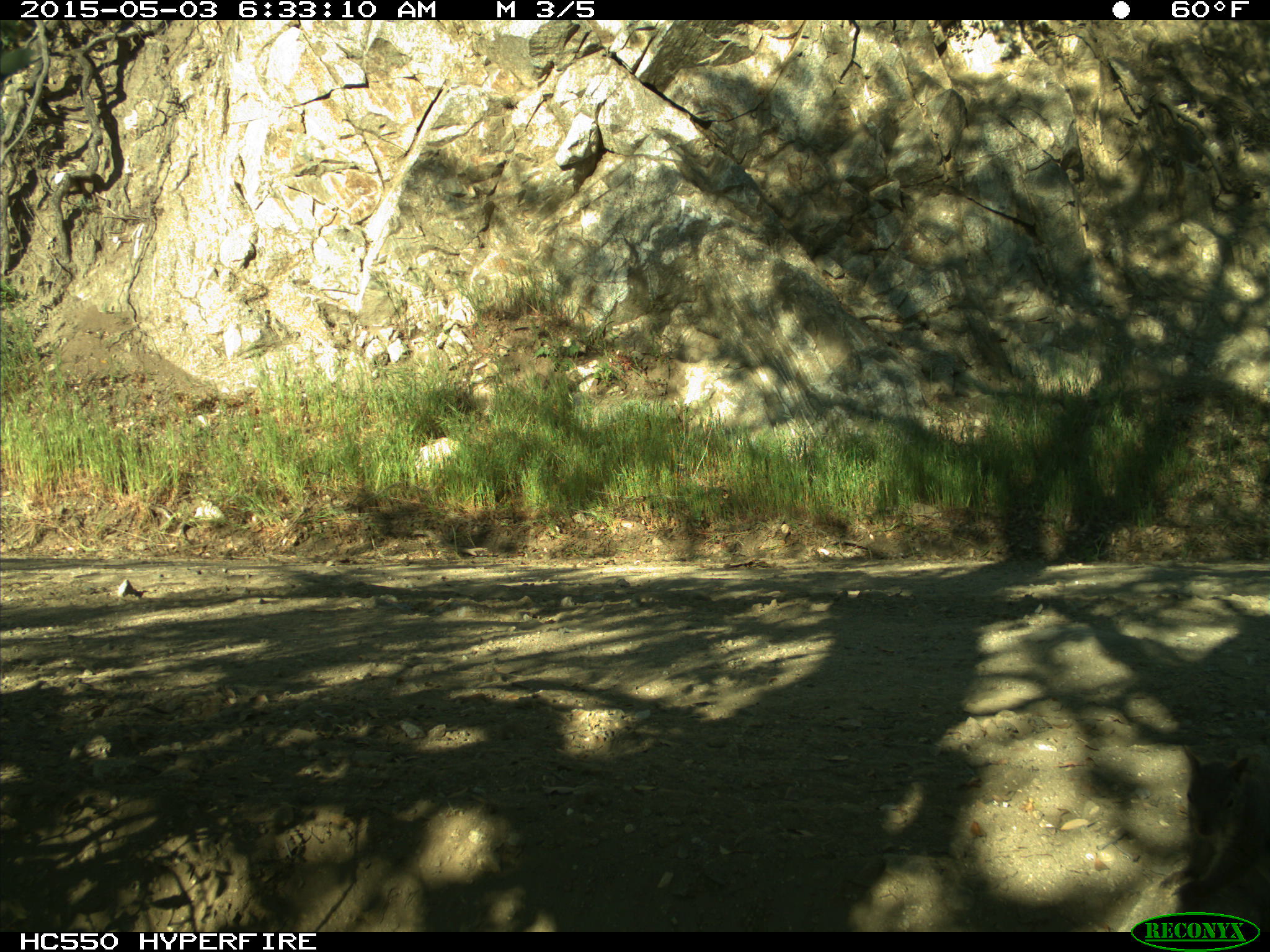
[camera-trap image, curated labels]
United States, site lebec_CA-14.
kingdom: Animalia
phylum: Chordata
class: Mammalia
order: Rodentia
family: Sciuridae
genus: Sciurus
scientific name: Sciurus carolinensis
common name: eastern gray squirrel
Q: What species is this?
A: Sciurus carolinensis (eastern gray squirrel).